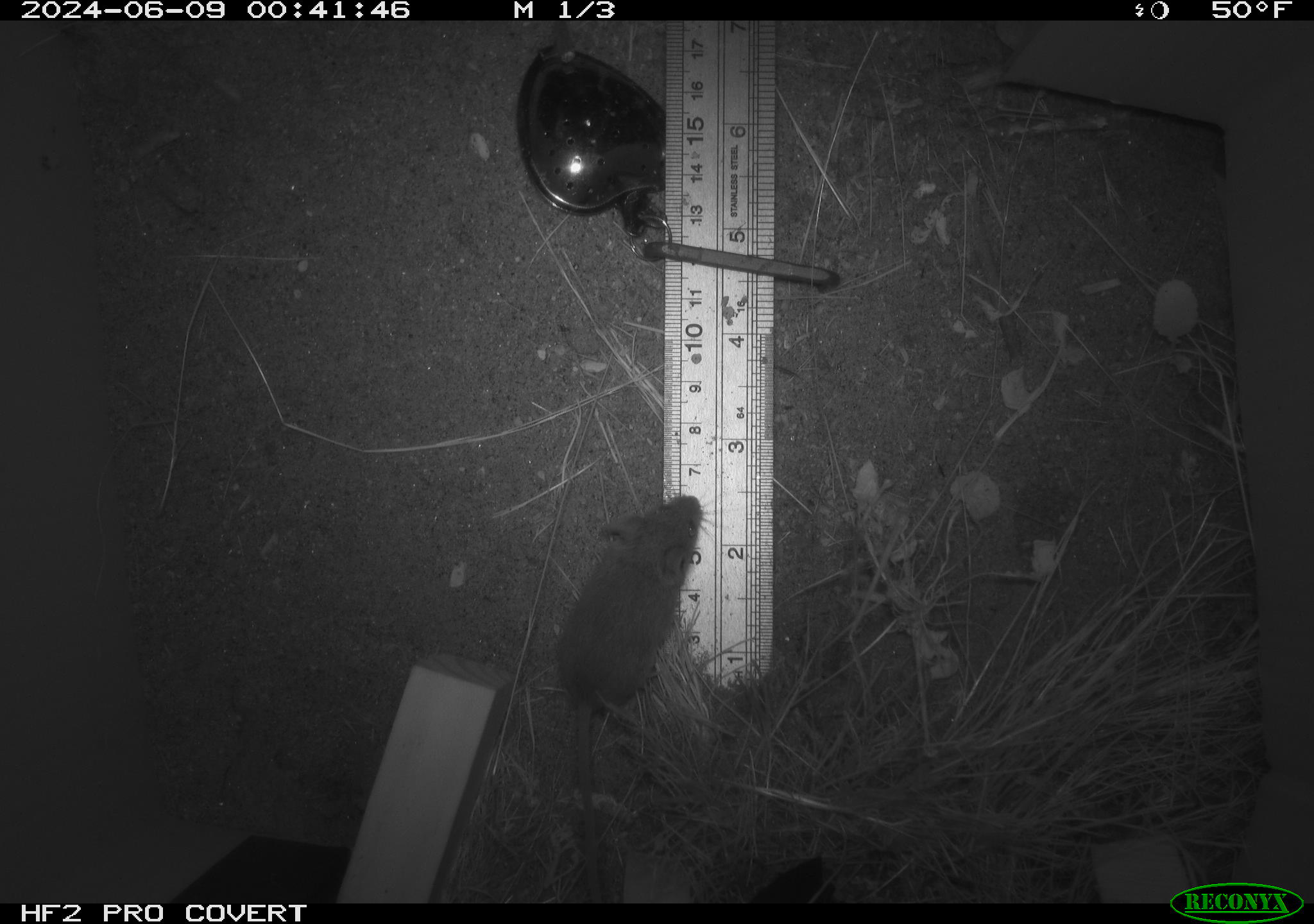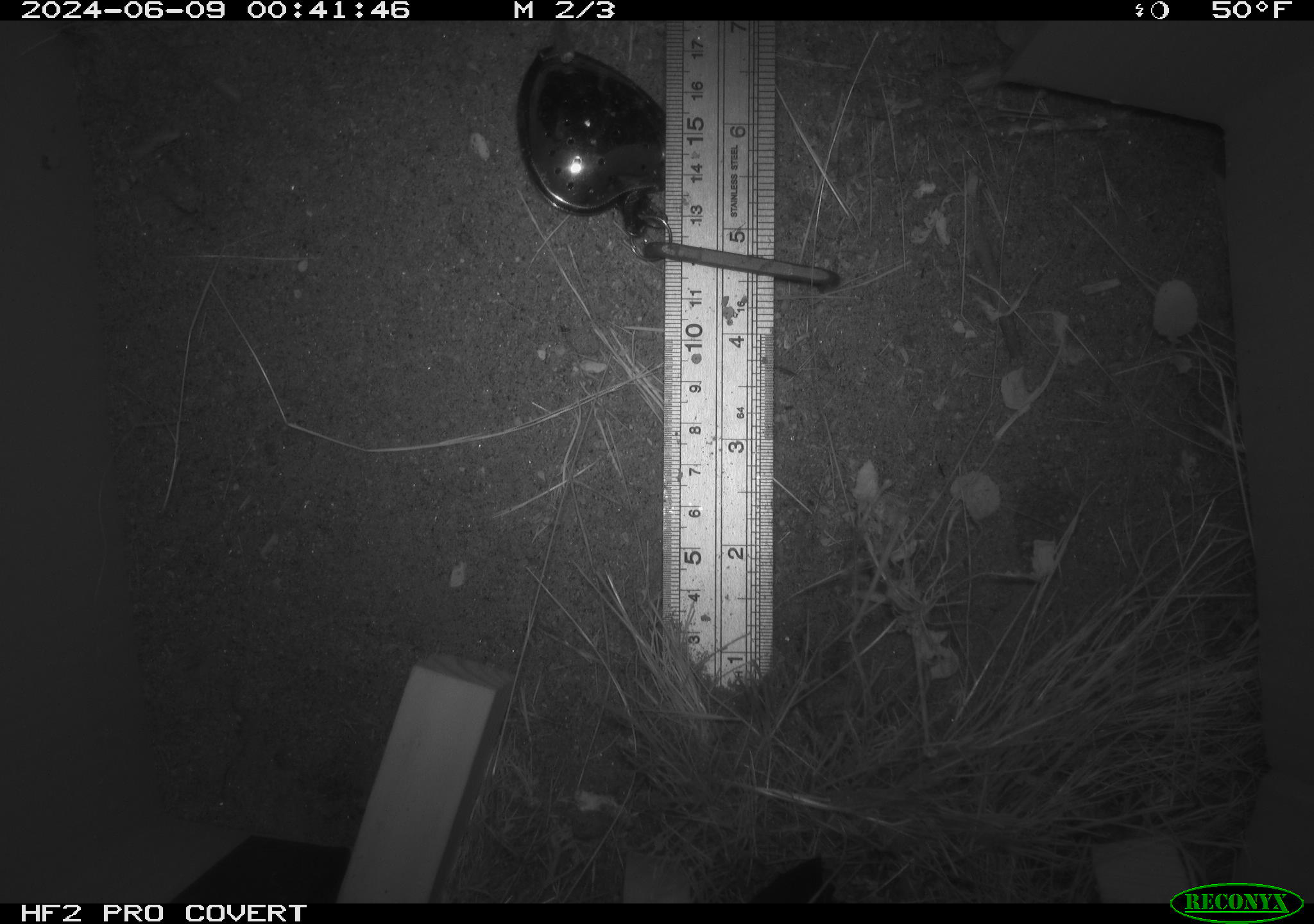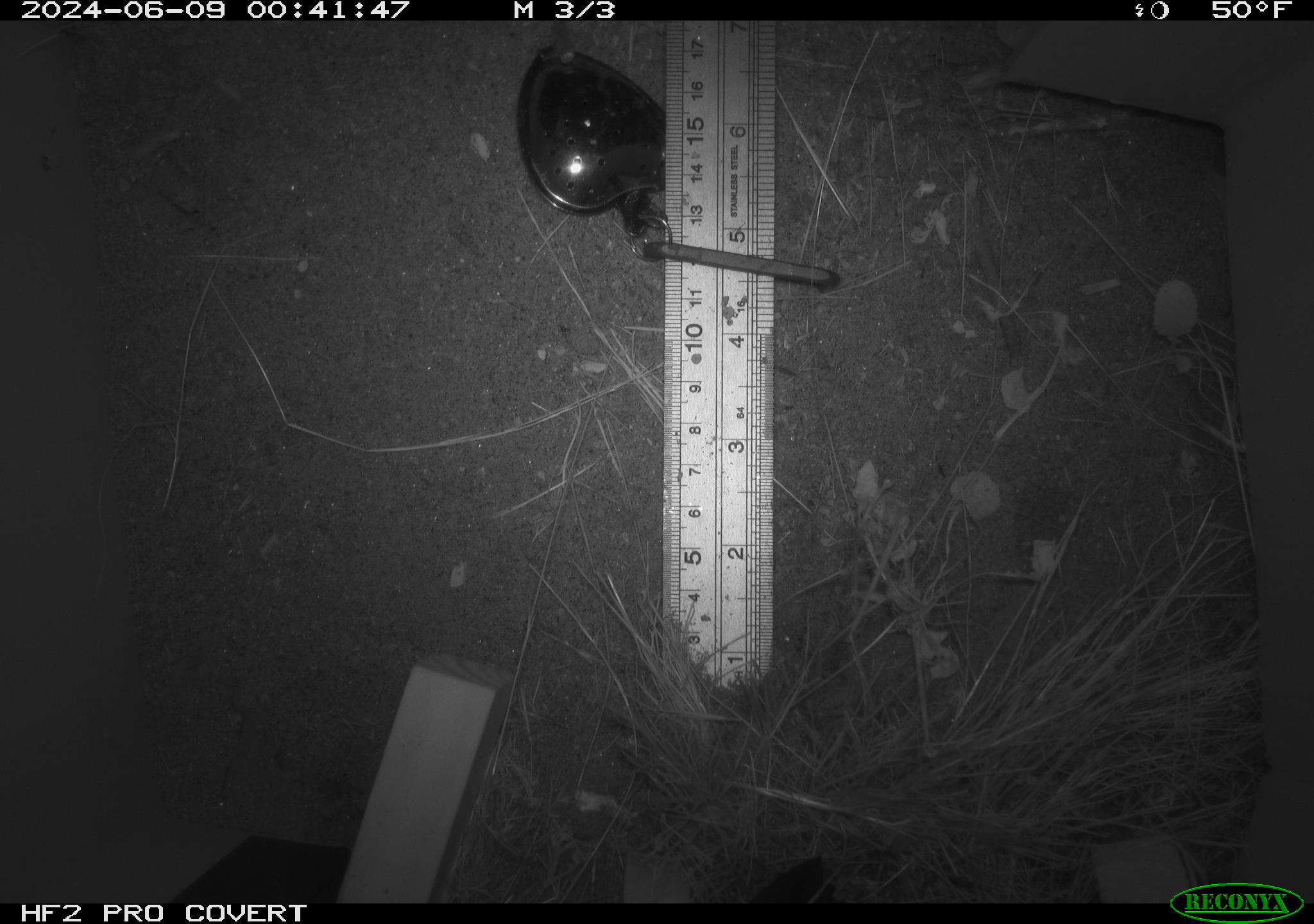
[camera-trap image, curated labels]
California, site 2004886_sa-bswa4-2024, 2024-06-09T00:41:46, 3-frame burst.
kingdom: Animalia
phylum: Chordata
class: Mammalia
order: Rodentia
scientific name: Rodentia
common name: rodent